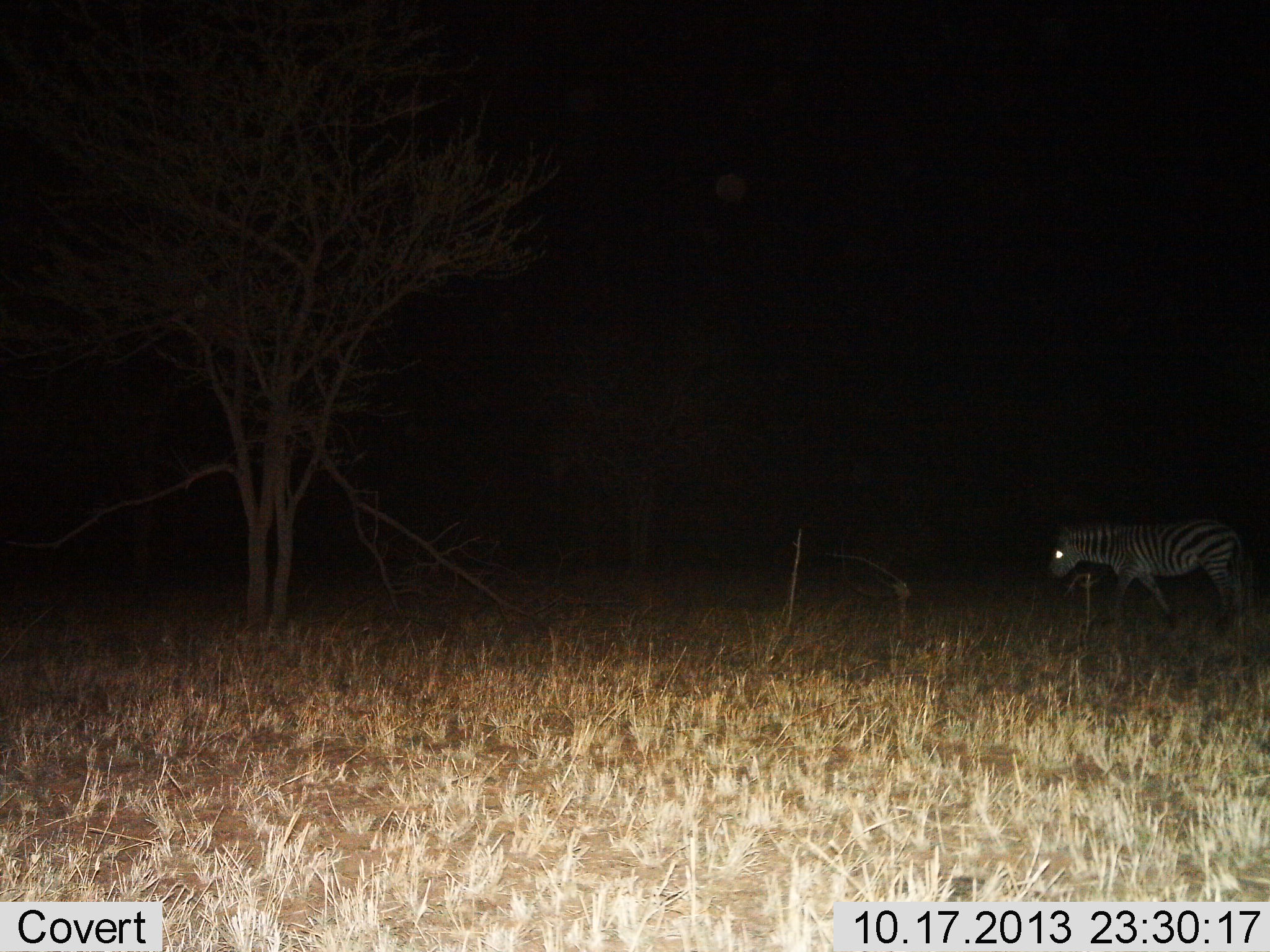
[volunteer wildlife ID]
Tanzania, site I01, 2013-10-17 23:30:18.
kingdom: Animalia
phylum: Chordata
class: Mammalia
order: Perissodactyla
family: Equidae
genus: Equus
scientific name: Equus quagga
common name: plains zebra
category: zebra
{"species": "zebra (plains zebra) (Equus quagga)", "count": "1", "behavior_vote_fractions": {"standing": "20%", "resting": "0%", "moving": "80%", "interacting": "0%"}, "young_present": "0%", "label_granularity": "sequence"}